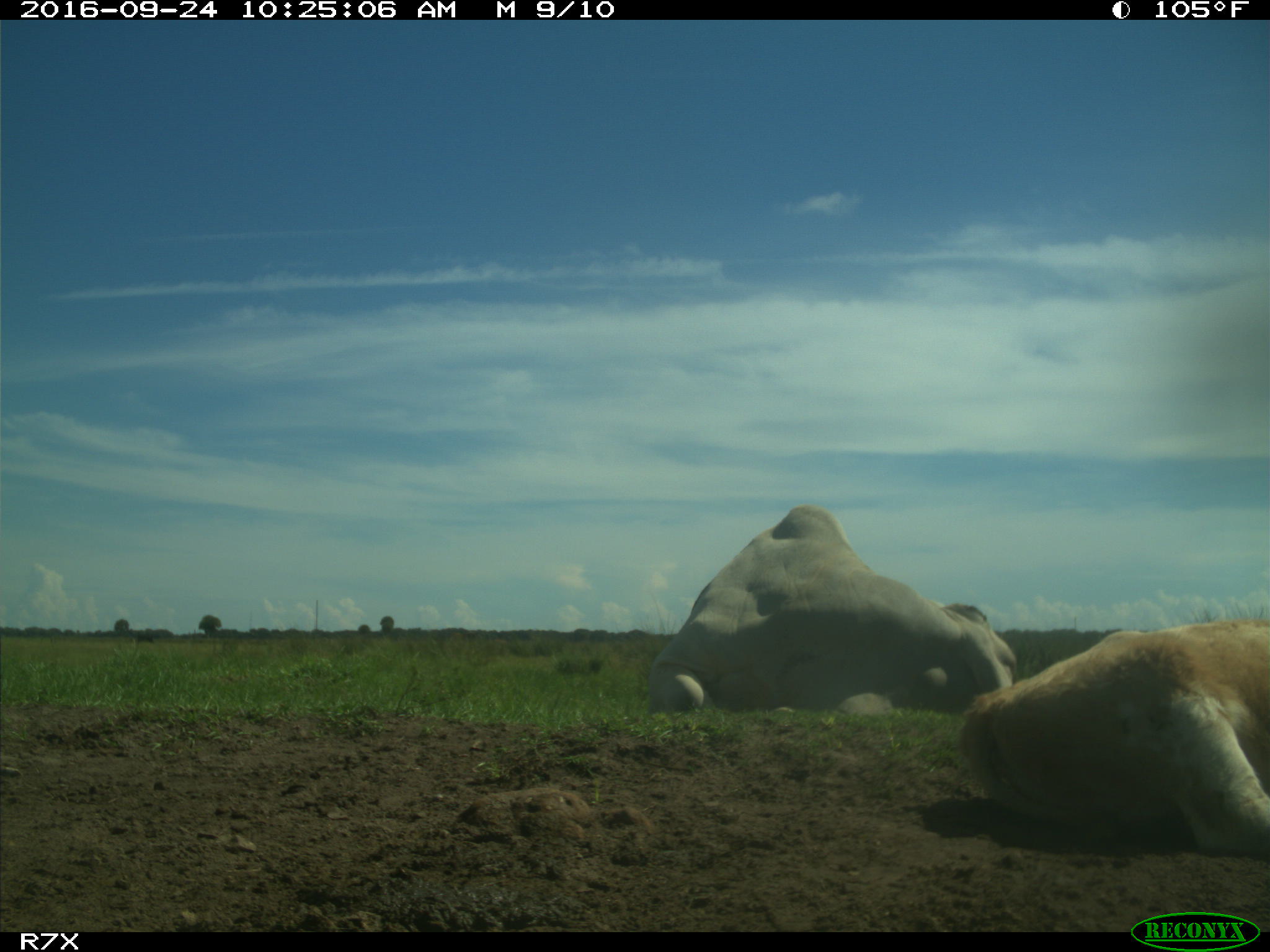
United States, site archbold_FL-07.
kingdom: Animalia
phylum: Chordata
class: Mammalia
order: Artiodactyla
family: Bovidae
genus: Bos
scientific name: Bos taurus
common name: domestic cow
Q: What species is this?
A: Bos taurus (domestic cow).